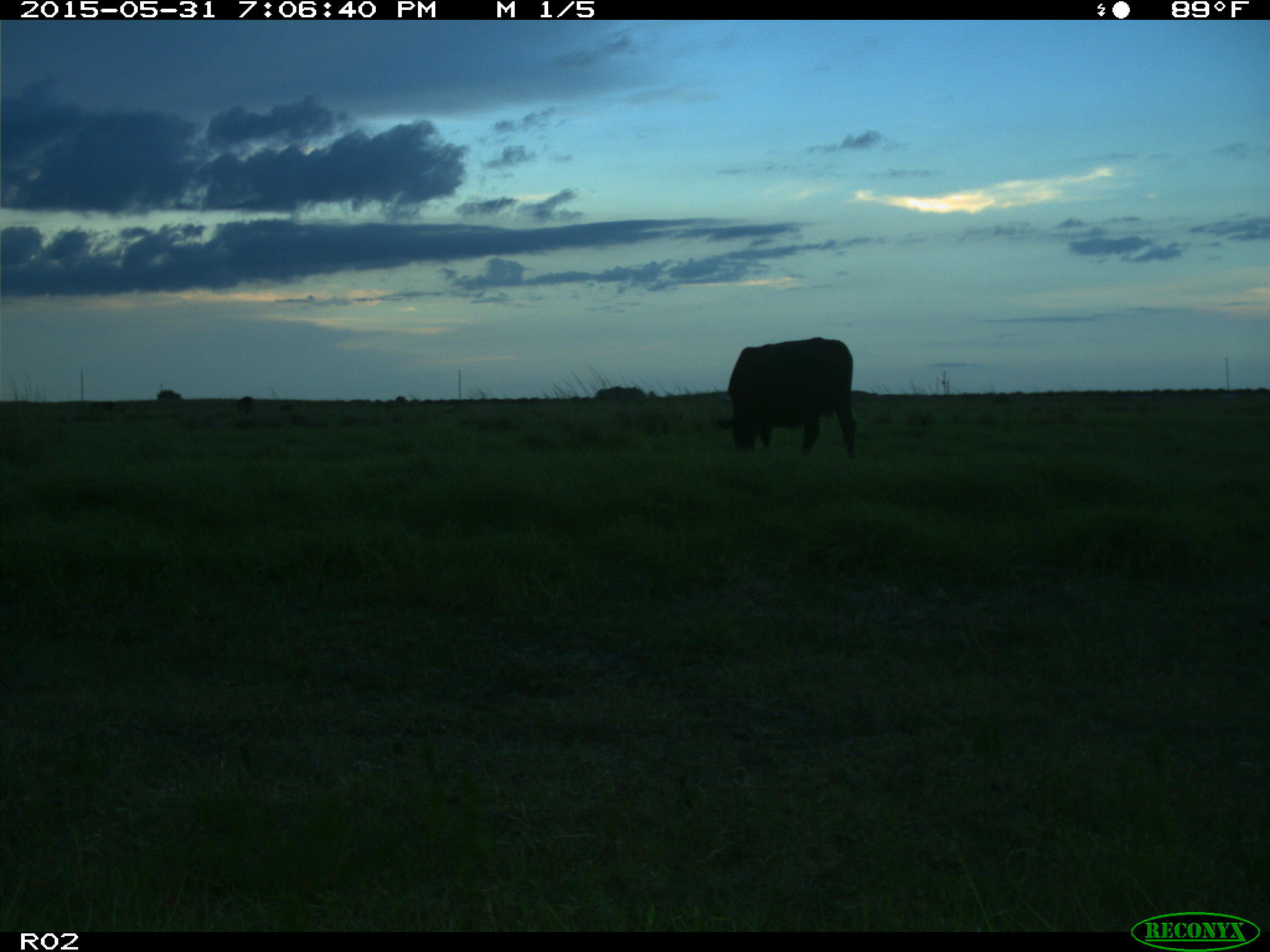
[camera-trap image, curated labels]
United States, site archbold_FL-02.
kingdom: Animalia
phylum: Chordata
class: Mammalia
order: Artiodactyla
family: Bovidae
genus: Bos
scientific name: Bos taurus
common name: domestic cow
Bos taurus (domestic cow).